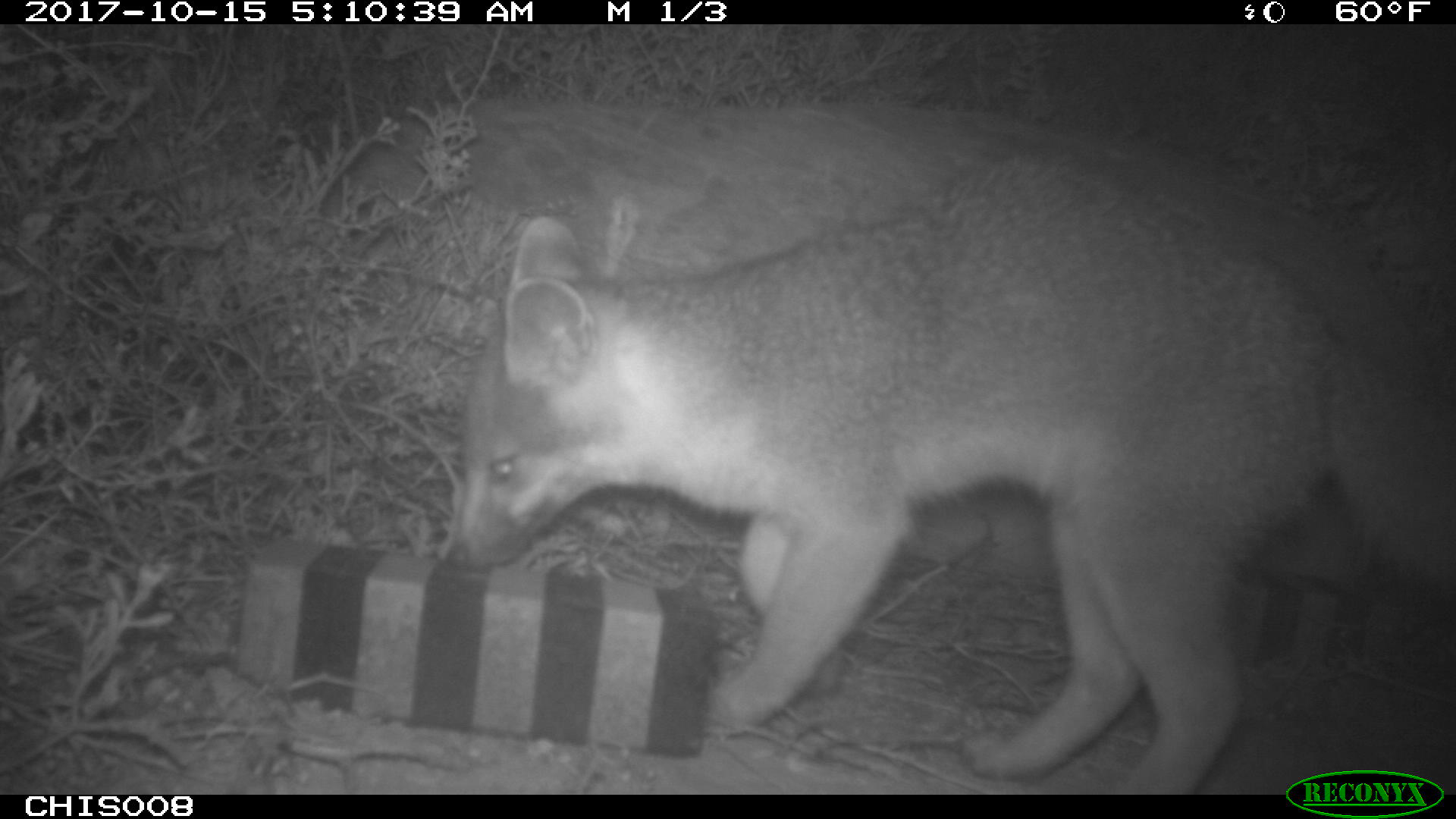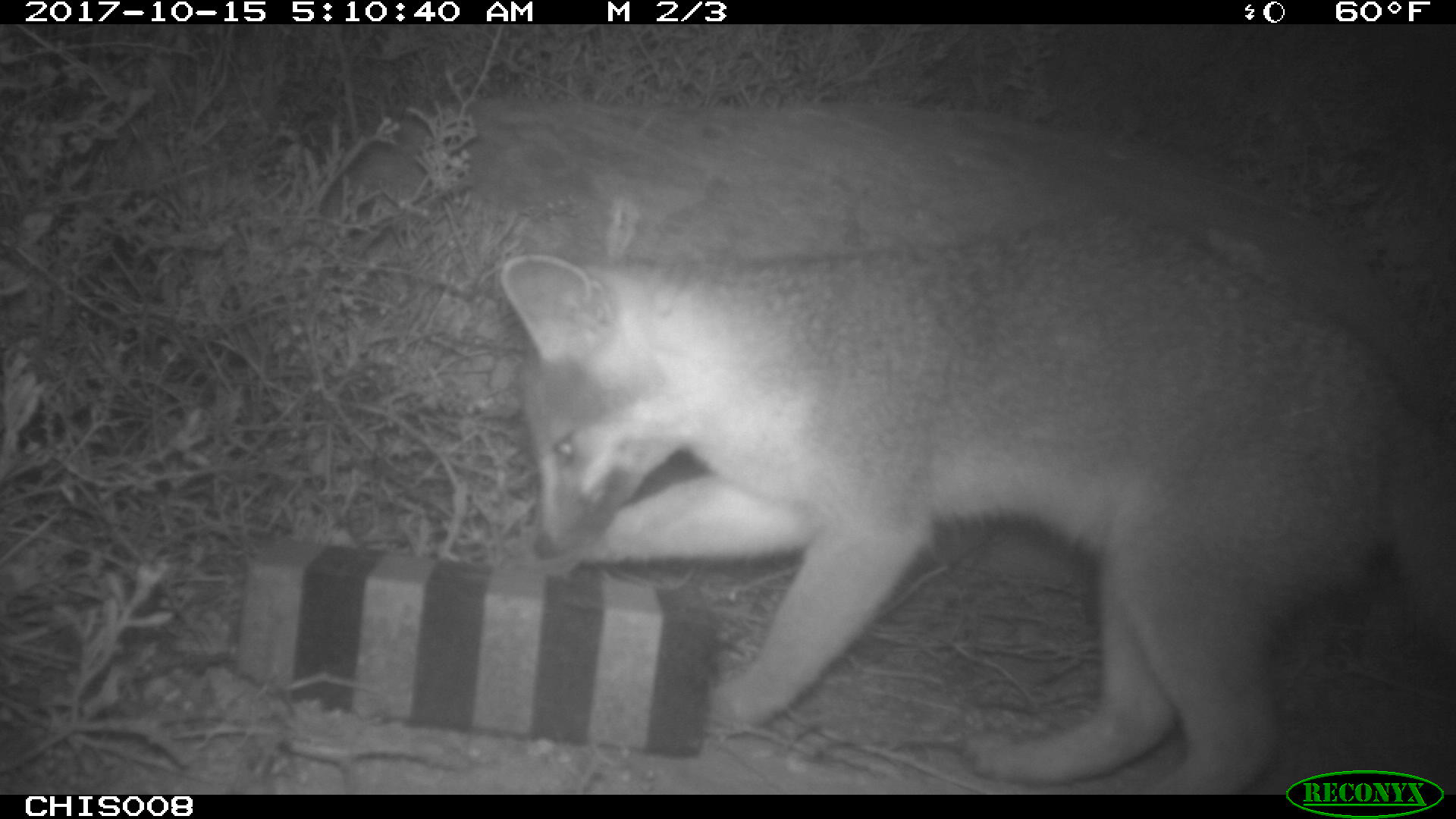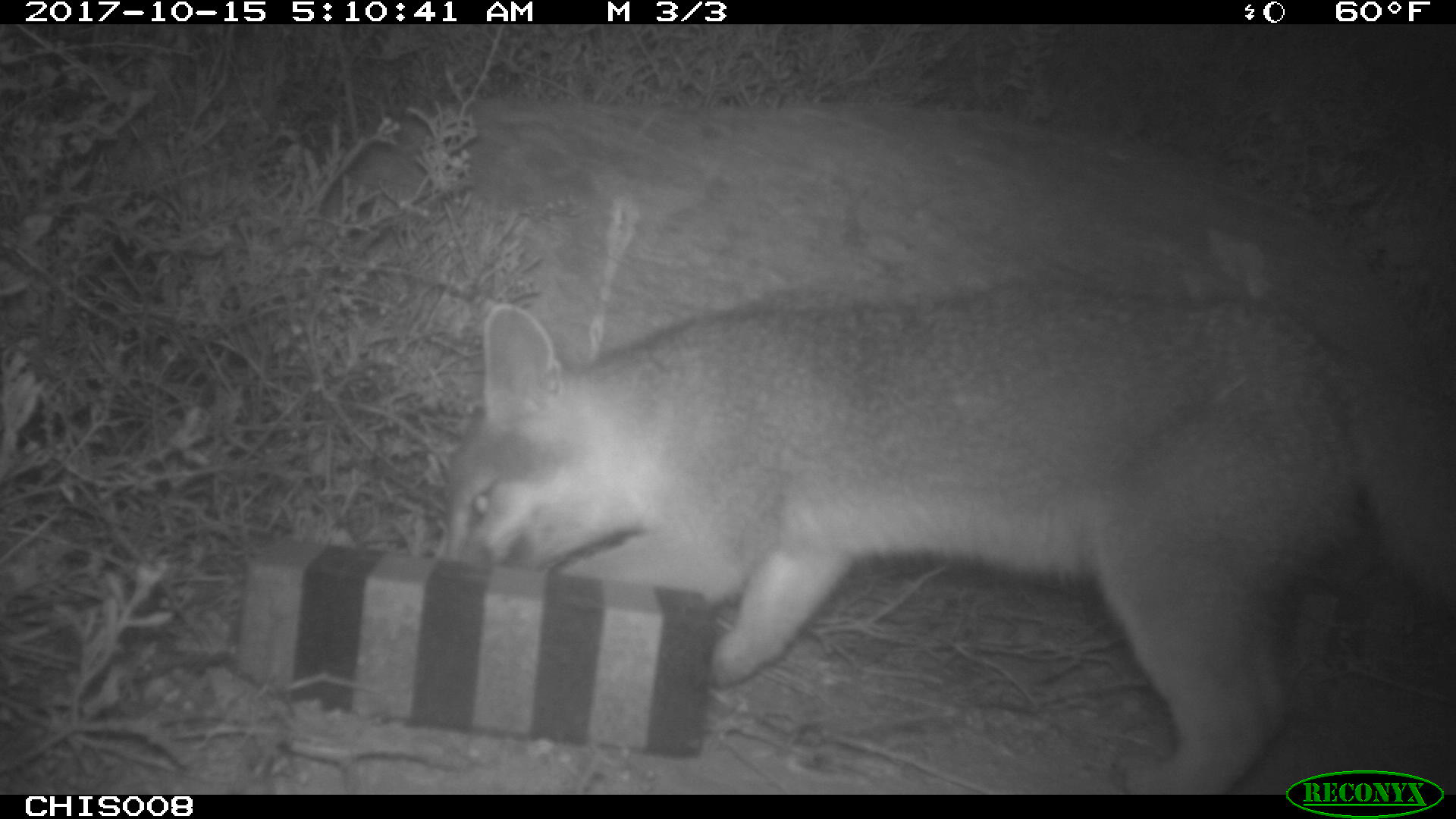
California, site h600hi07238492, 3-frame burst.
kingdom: Animalia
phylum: Chordata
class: Mammalia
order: Carnivora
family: Canidae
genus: Urocyon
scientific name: Urocyon littoralis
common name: island fox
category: fox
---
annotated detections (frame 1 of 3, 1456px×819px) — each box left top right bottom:
fox: 440 154 1455 792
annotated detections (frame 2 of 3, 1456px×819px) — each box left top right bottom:
fox: 498 207 1455 792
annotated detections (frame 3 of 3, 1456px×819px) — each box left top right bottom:
fox: 432 286 1454 792